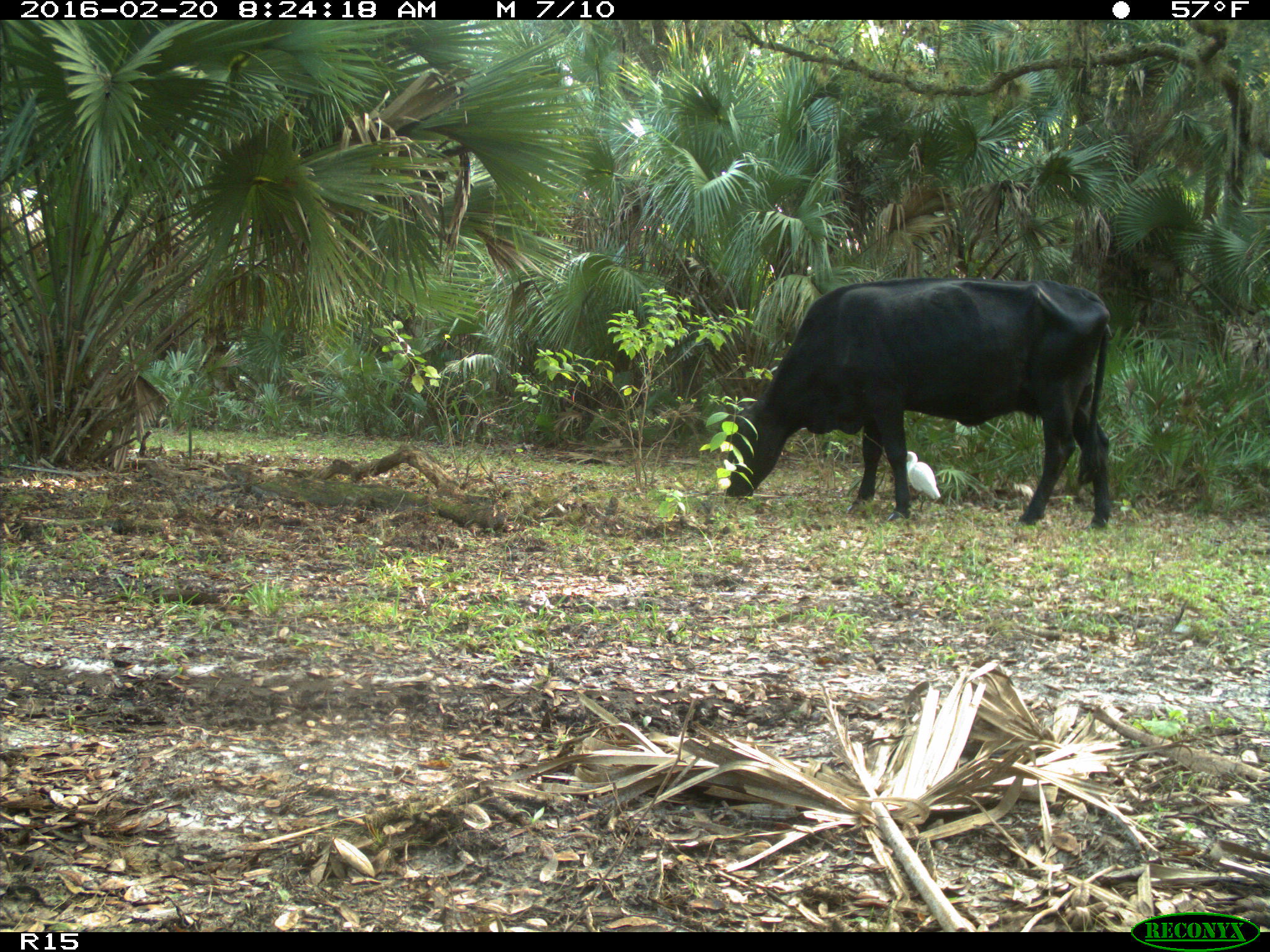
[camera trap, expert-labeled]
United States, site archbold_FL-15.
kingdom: Animalia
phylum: Chordata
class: Mammalia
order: Artiodactyla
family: Bovidae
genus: Bos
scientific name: Bos taurus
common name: domestic cow